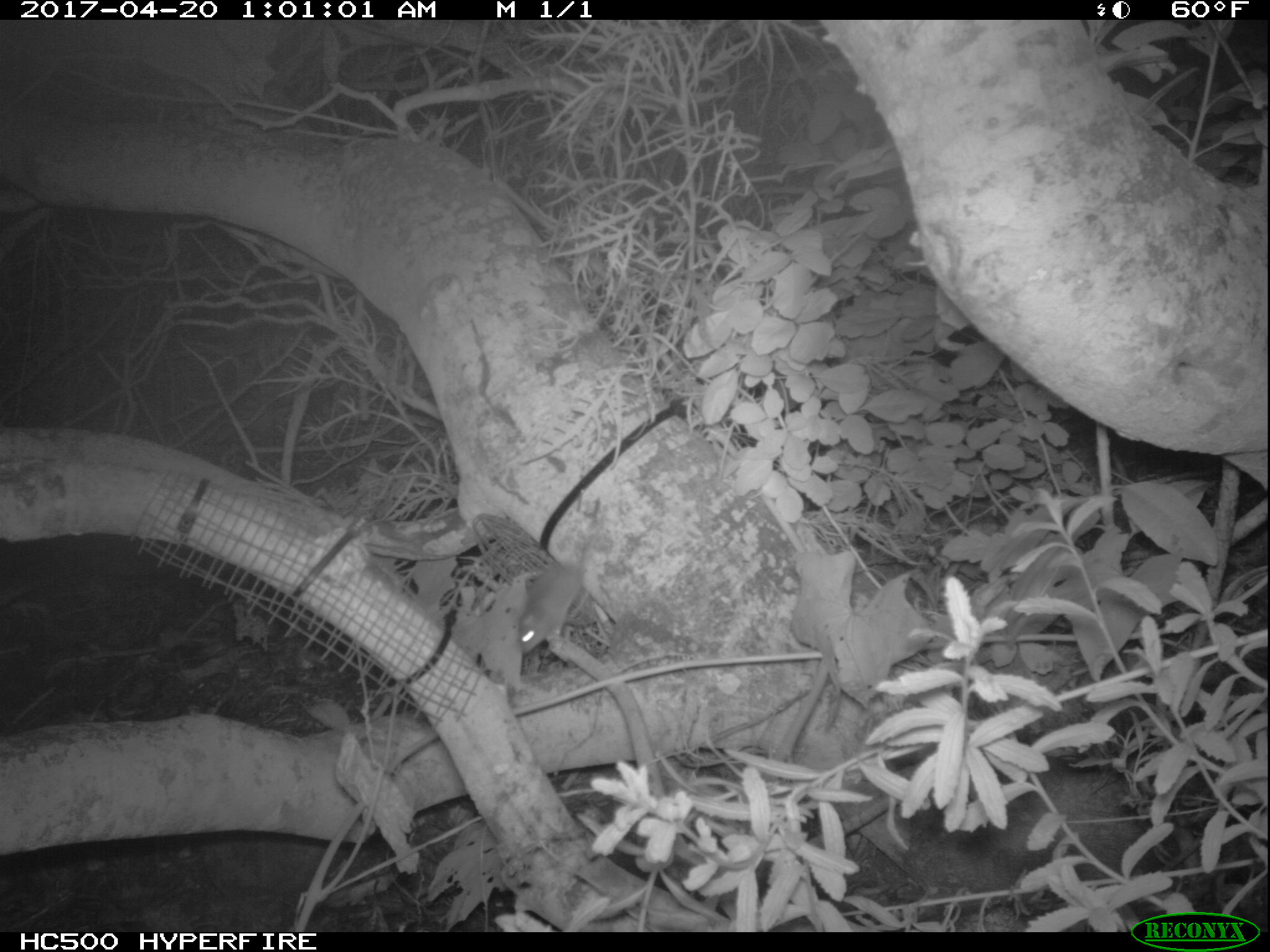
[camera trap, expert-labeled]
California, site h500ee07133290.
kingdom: Animalia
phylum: Chordata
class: Mammalia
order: Rodentia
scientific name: Rodentia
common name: rodent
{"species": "rodent (Rodentia)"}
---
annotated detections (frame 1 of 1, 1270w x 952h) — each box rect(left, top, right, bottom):
rodent: rect(520, 540, 593, 653)